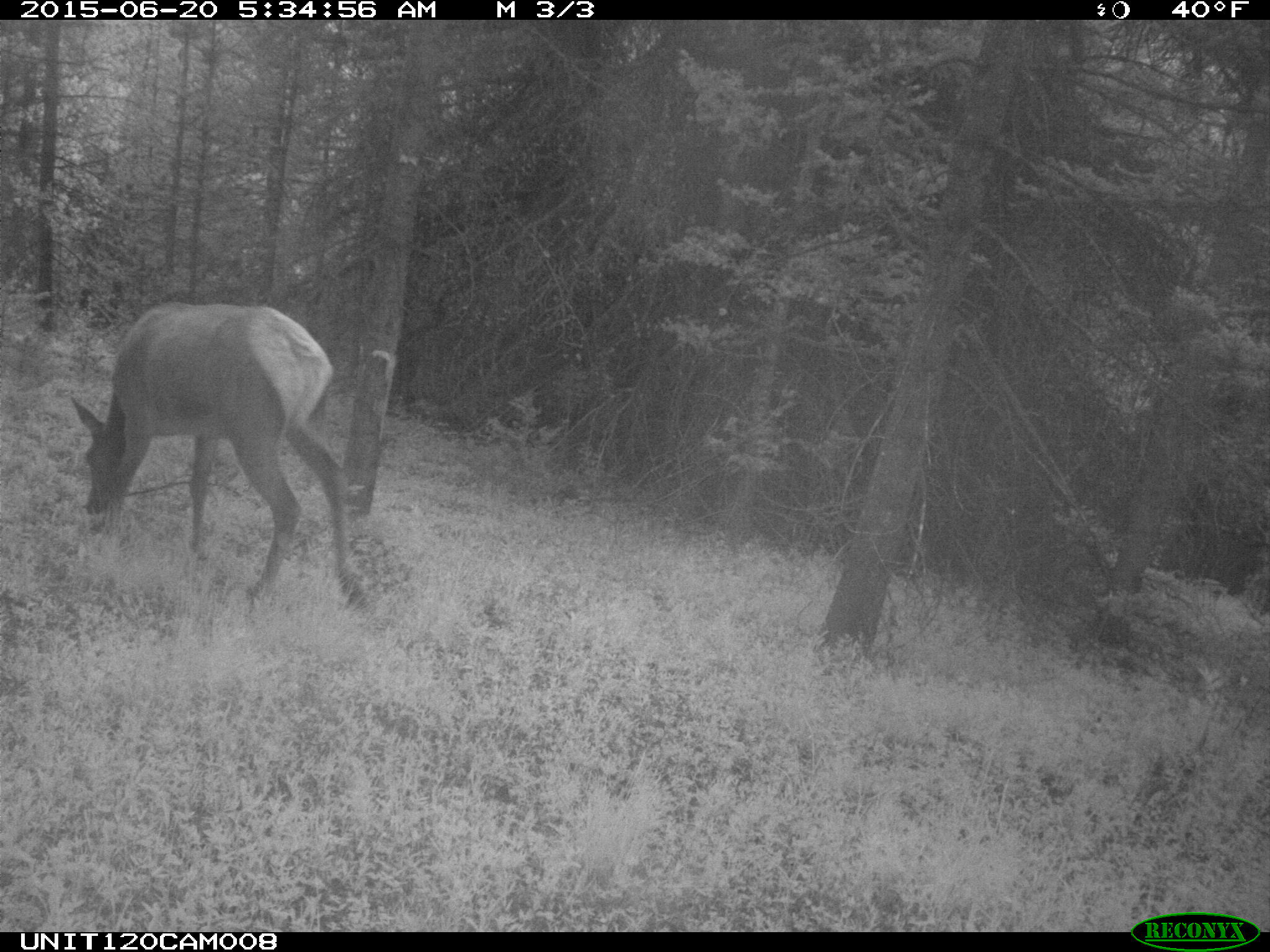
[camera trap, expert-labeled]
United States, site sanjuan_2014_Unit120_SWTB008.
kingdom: Animalia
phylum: Chordata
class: Mammalia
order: Artiodactyla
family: Cervidae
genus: Cervus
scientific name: Cervus elaphus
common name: red deer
Cervus elaphus (red deer).